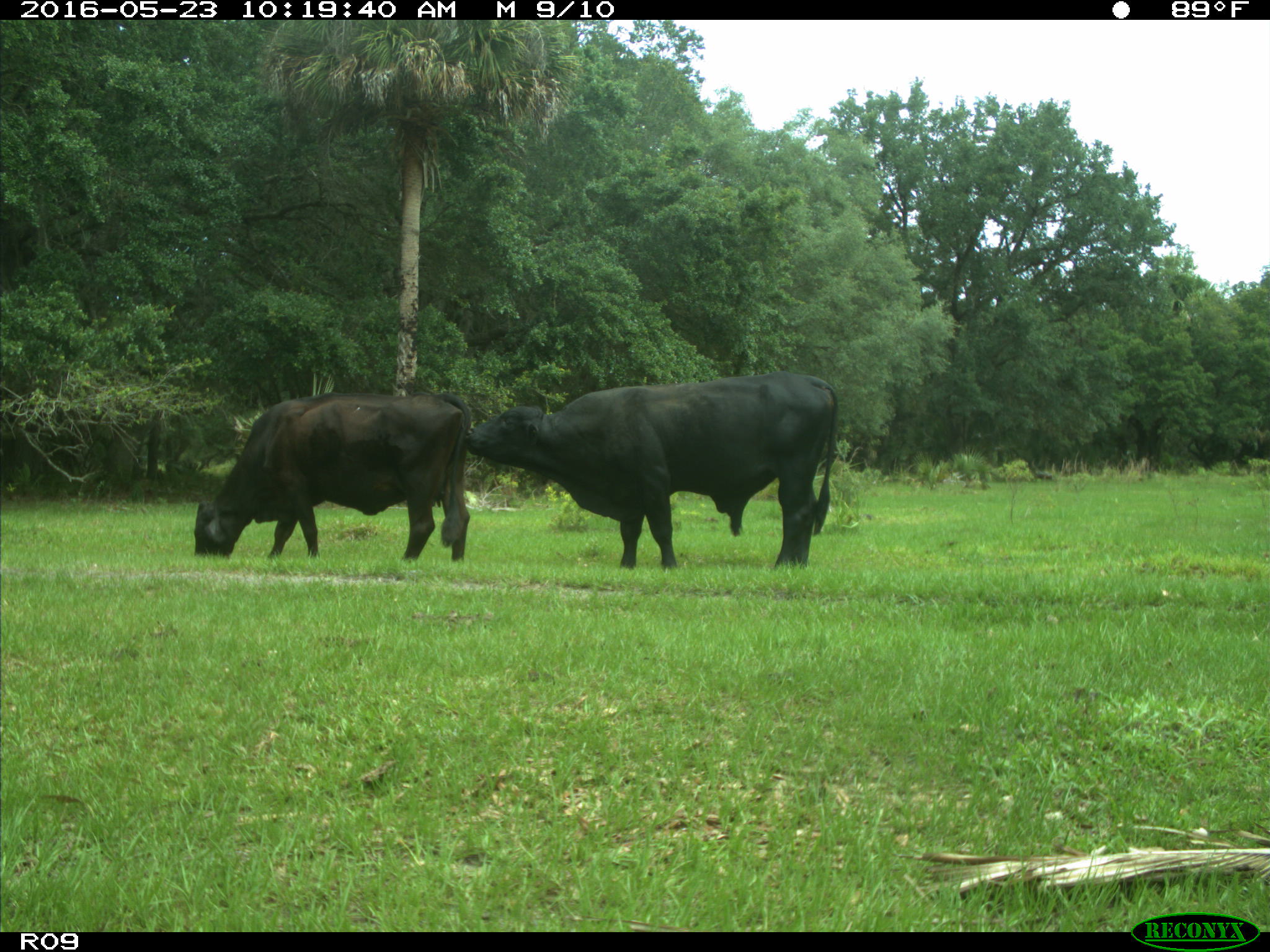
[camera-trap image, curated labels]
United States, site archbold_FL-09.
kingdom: Animalia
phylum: Chordata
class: Mammalia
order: Artiodactyla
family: Bovidae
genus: Bos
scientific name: Bos taurus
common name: domestic cow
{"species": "Bos taurus (domestic cow)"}